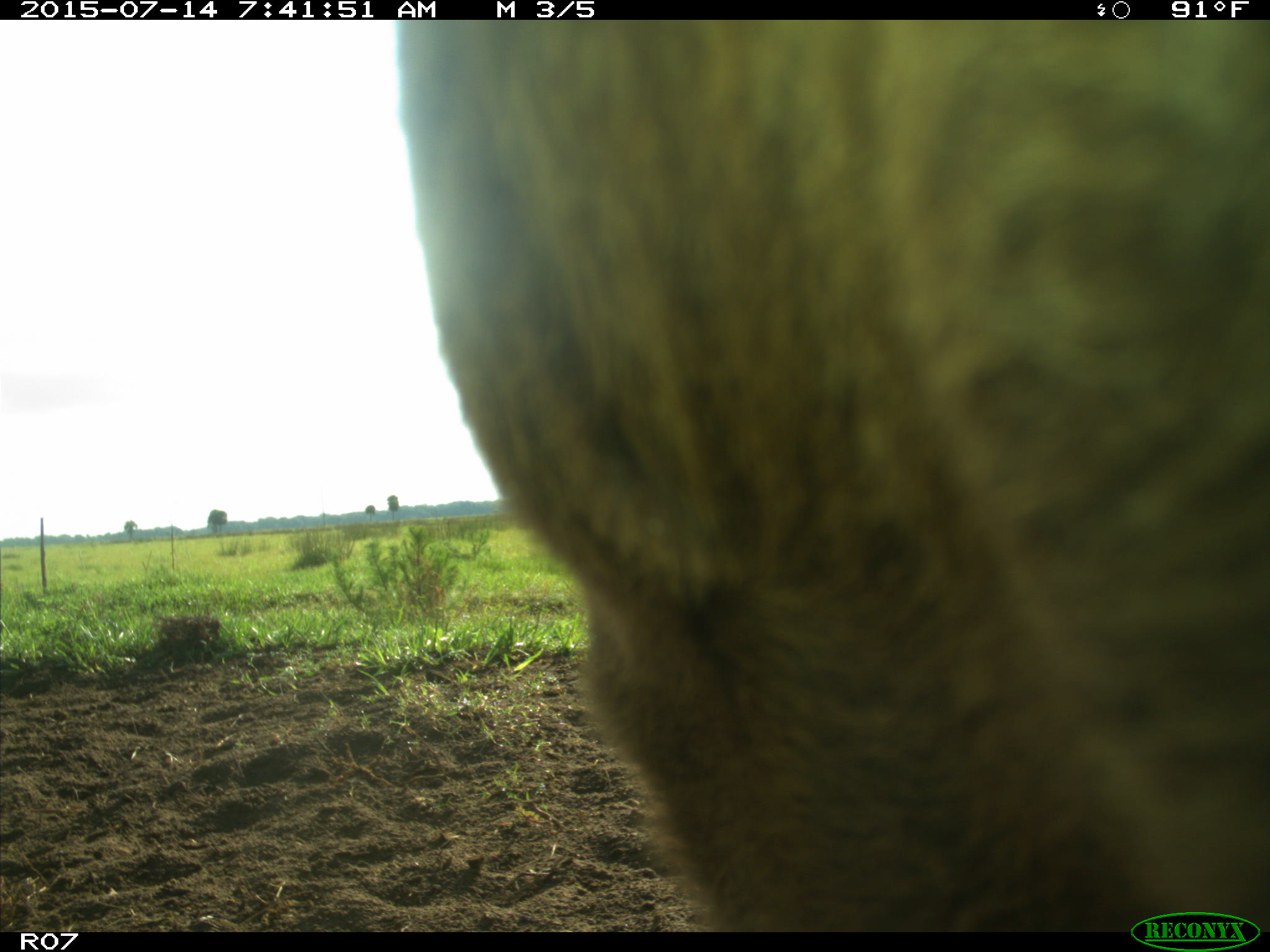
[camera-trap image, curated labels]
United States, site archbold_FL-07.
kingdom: Animalia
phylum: Chordata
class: Mammalia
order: Artiodactyla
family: Bovidae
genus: Bos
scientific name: Bos taurus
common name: domestic cow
Bos taurus (domestic cow).